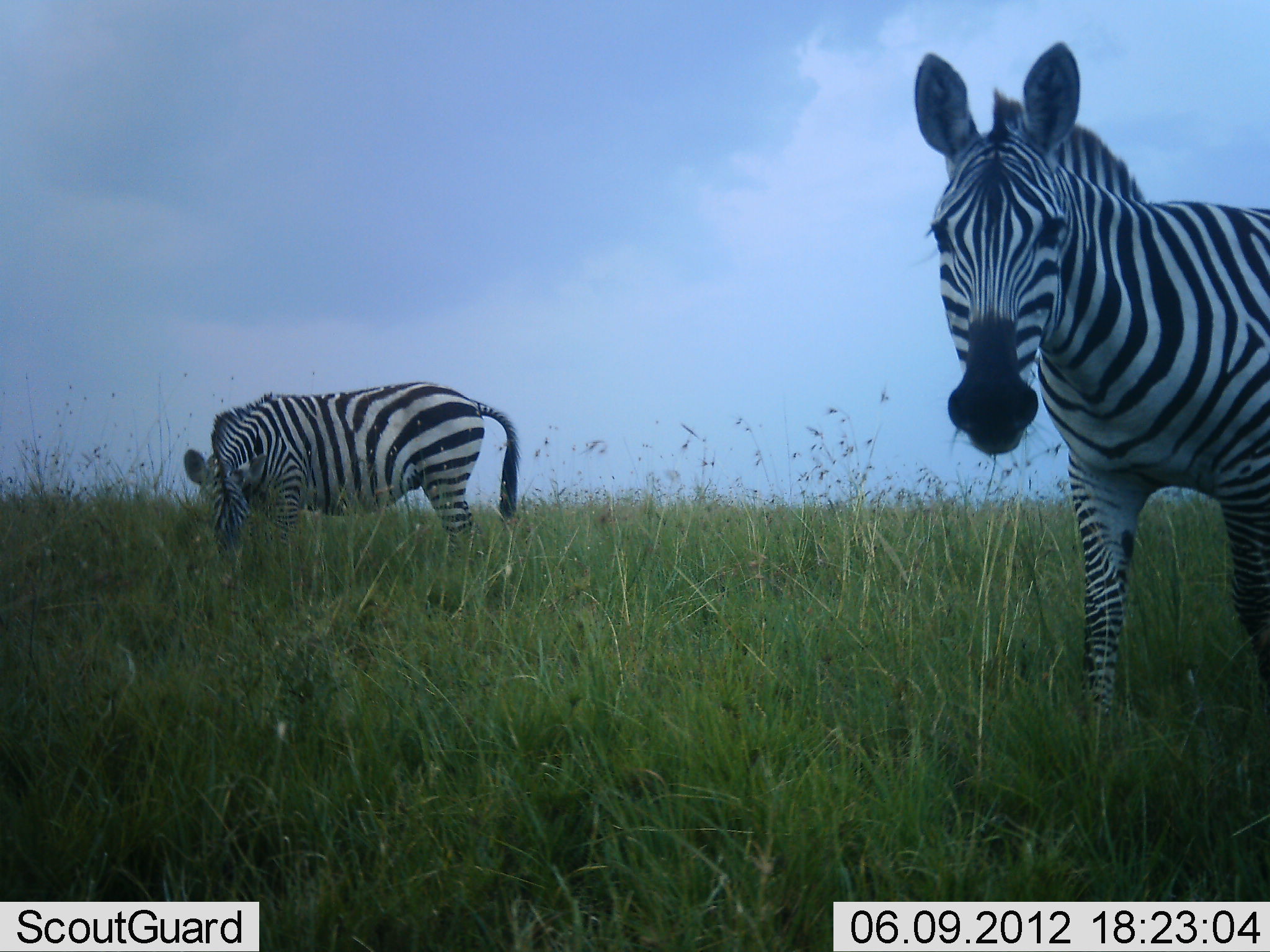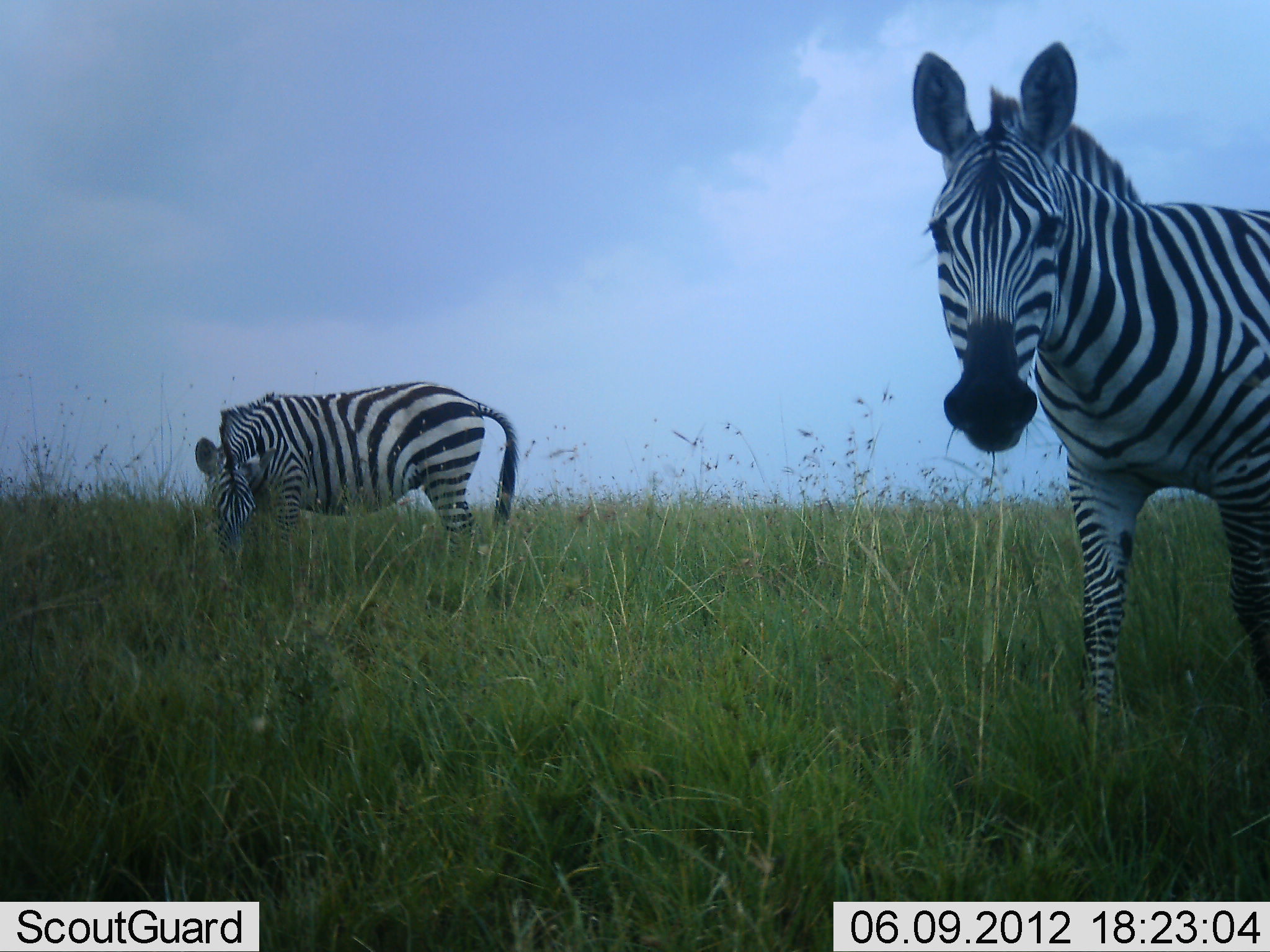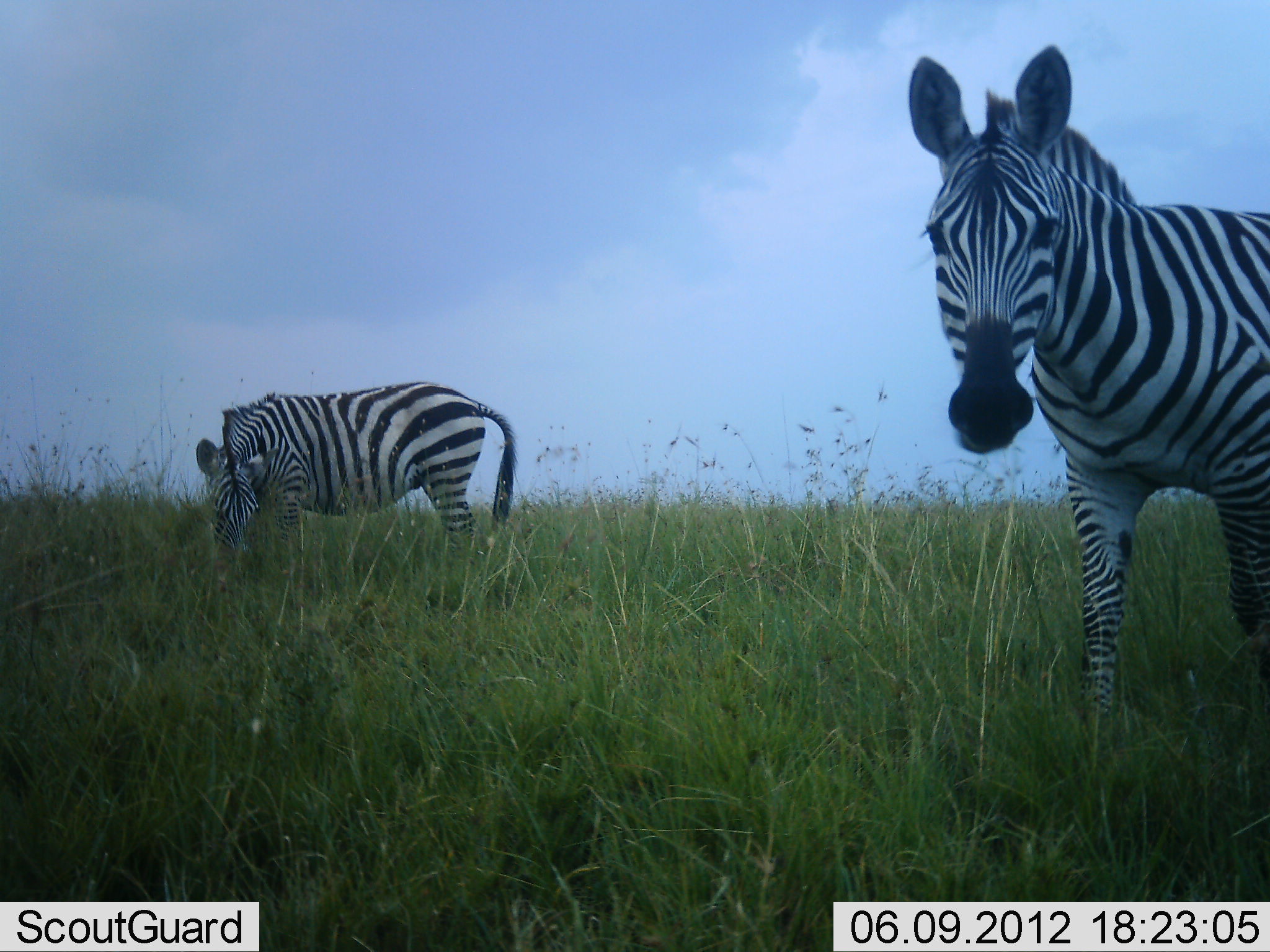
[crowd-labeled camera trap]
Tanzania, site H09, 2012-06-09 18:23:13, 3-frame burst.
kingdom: Animalia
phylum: Chordata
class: Mammalia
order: Perissodactyla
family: Equidae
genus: Equus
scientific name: Equus quagga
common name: plains zebra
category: zebra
Zebra (plains zebra) (Equus quagga), count 2. Behavior (volunteer vote fractions): standing 40%, resting 0%, moving 10%, interacting 0%. Young present (vote fraction): 0%. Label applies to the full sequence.